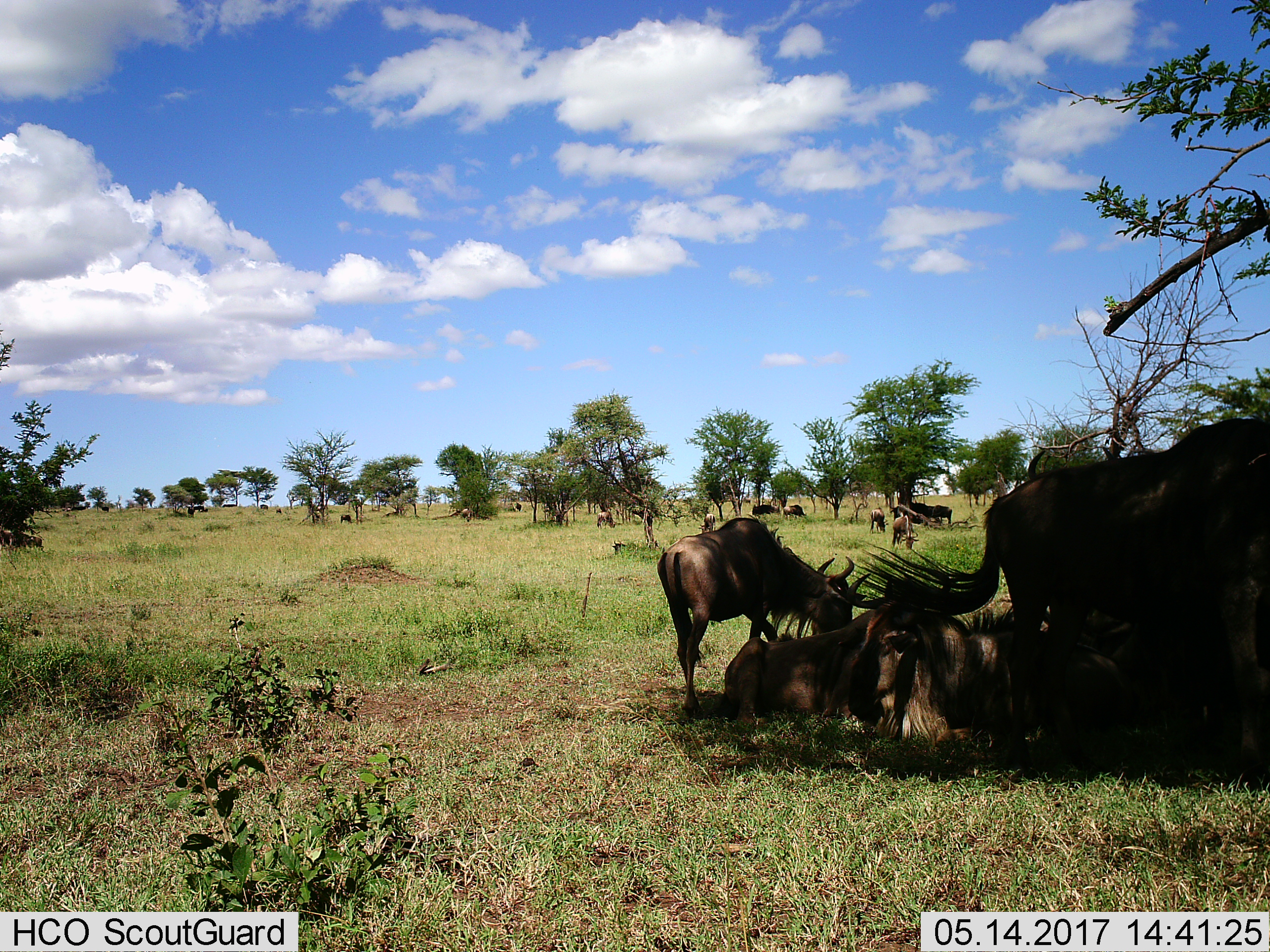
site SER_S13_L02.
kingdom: Animalia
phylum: Chordata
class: Mammalia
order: Artiodactyla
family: Bovidae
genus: Connochaetes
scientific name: Connochaetes taurinus taurinus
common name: blue wildebeest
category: wildebeestblue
Wildebeestblue (blue wildebeest) (Connochaetes taurinus taurinus), count 11-50. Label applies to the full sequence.